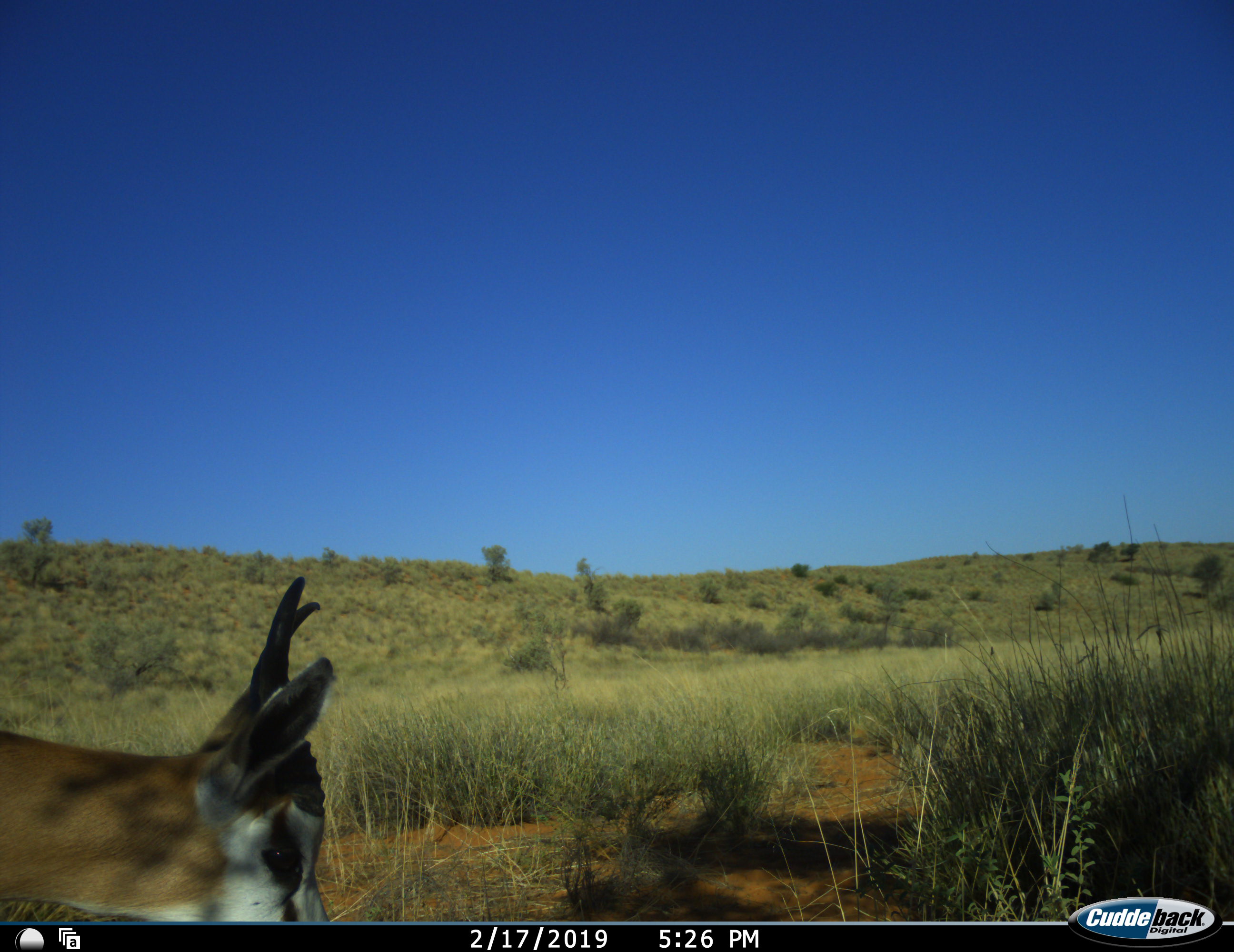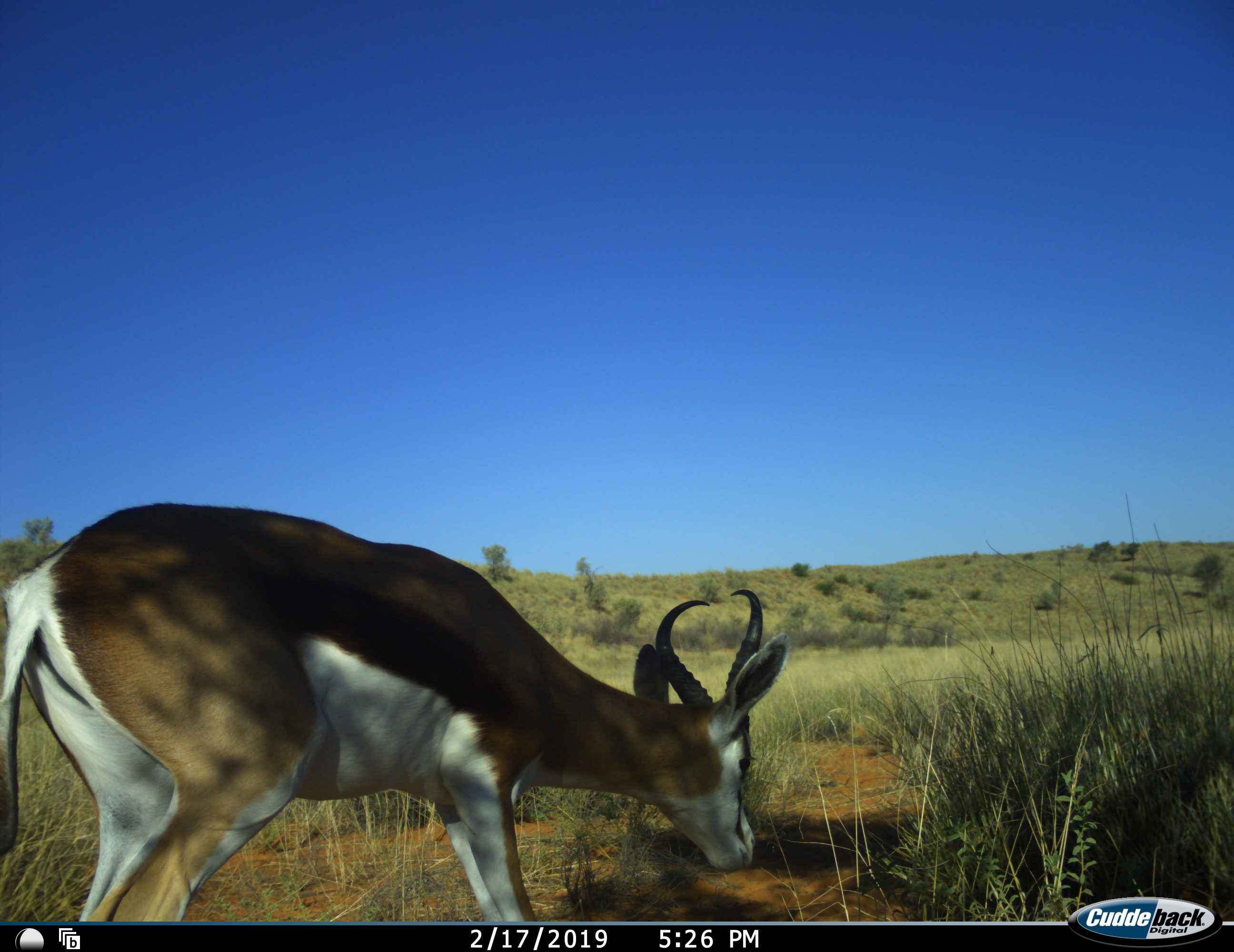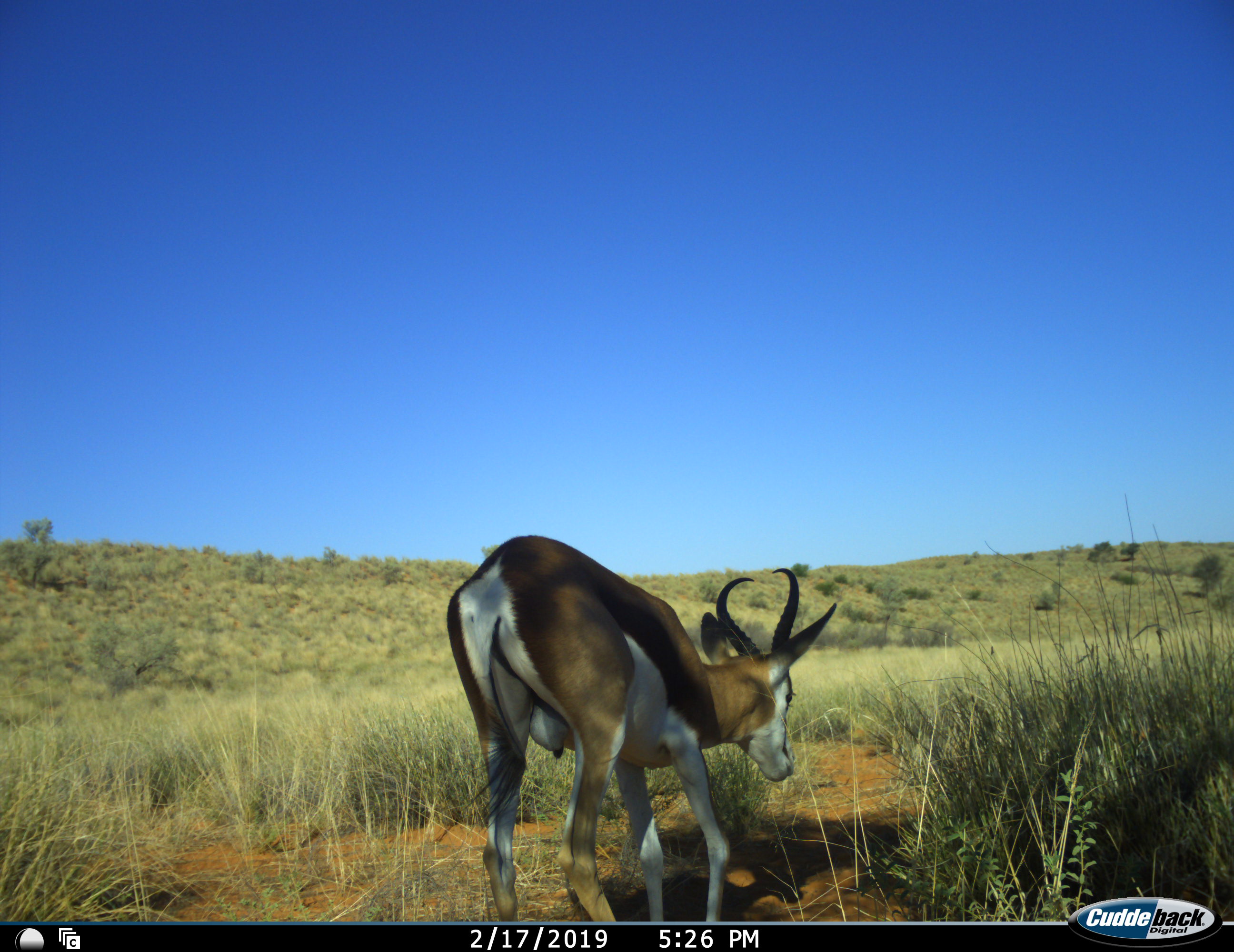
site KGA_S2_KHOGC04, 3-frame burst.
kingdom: Animalia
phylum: Chordata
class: Mammalia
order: Artiodactyla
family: Bovidae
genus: Antidorcas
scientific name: Antidorcas marsupialis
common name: springbok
Springbok (Antidorcas marsupialis), count 1. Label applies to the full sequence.